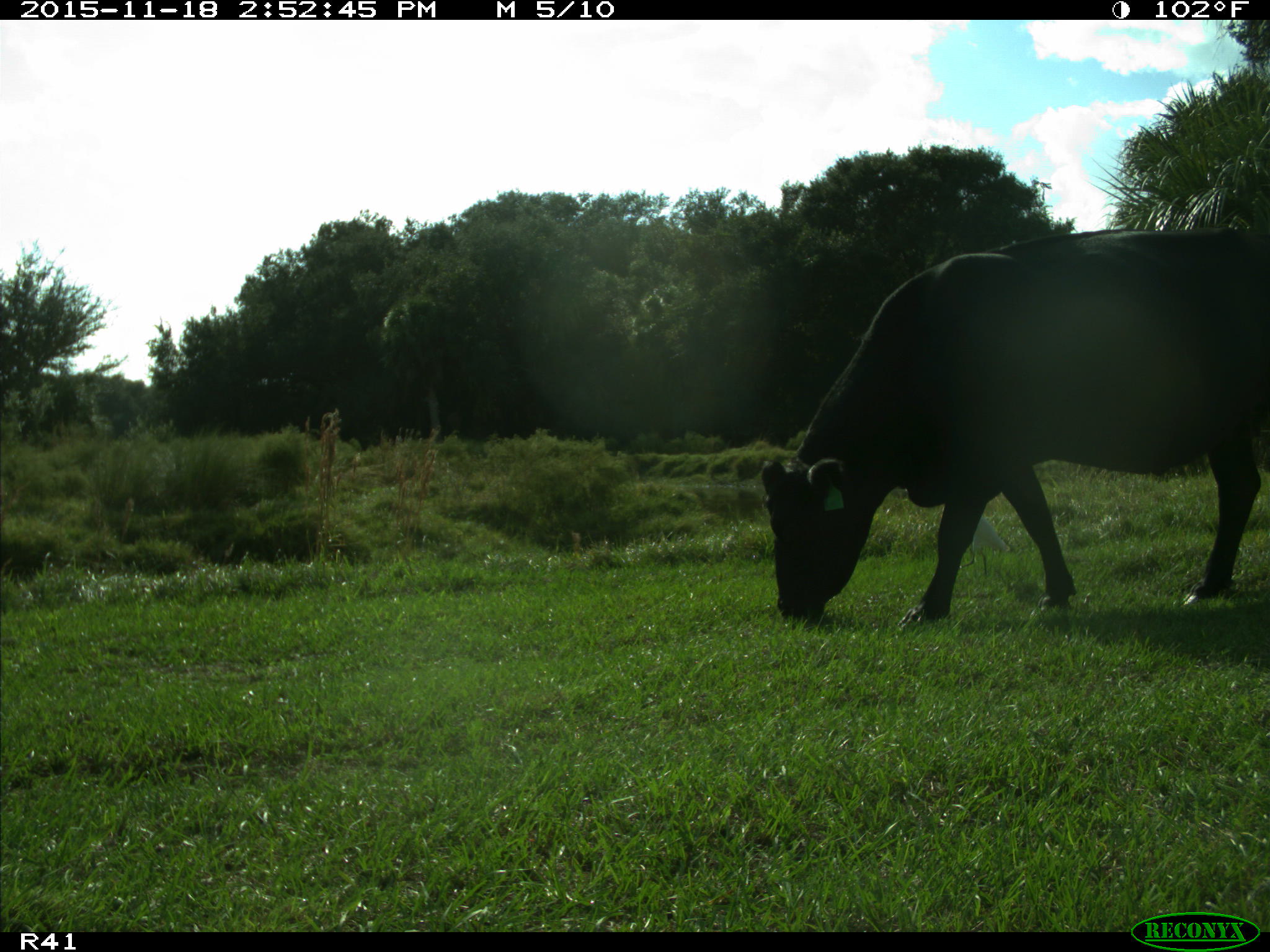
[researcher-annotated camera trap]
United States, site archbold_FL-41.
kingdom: Animalia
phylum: Chordata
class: Mammalia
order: Artiodactyla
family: Bovidae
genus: Bos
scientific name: Bos taurus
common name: domestic cow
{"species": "Bos taurus (domestic cow)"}